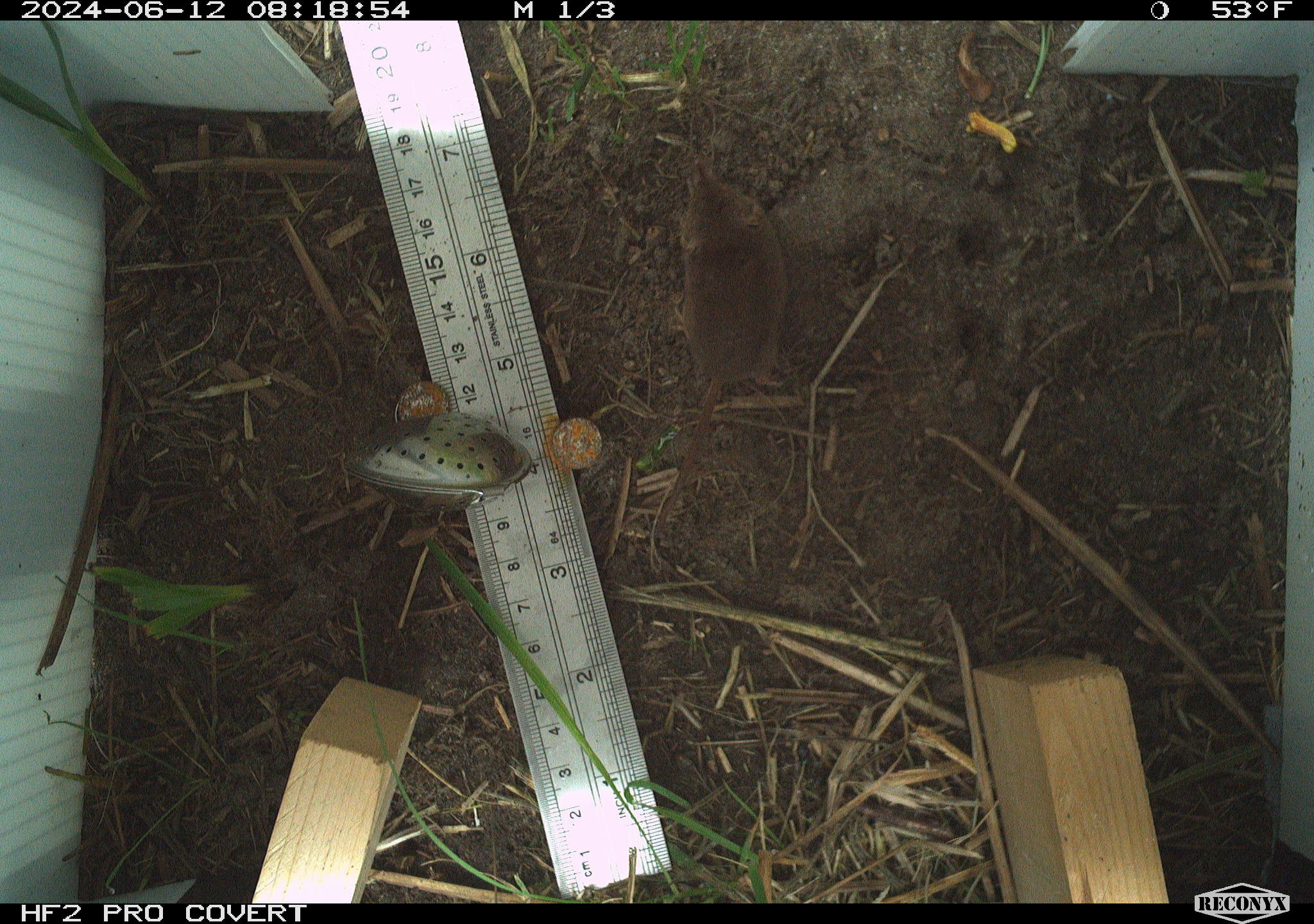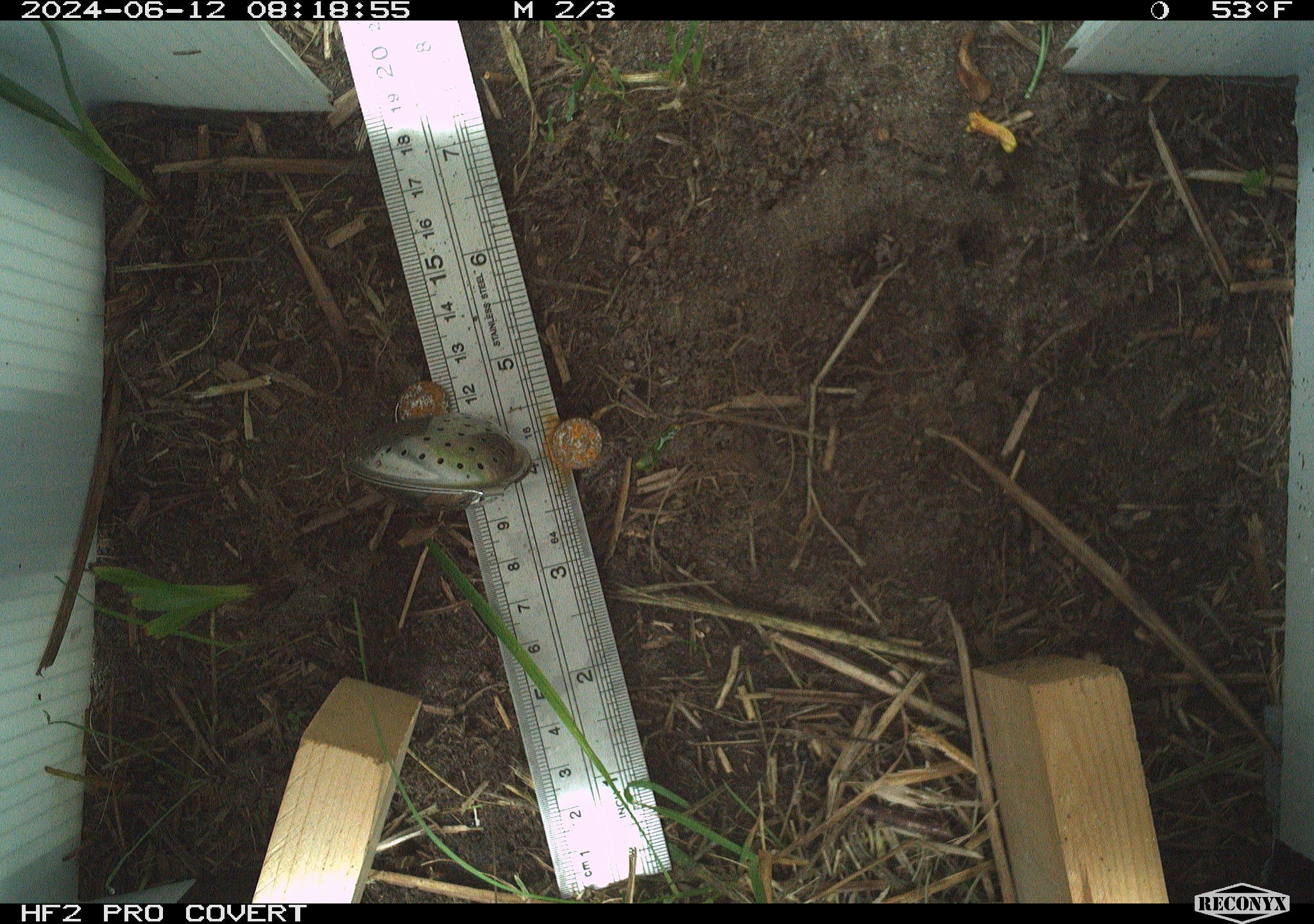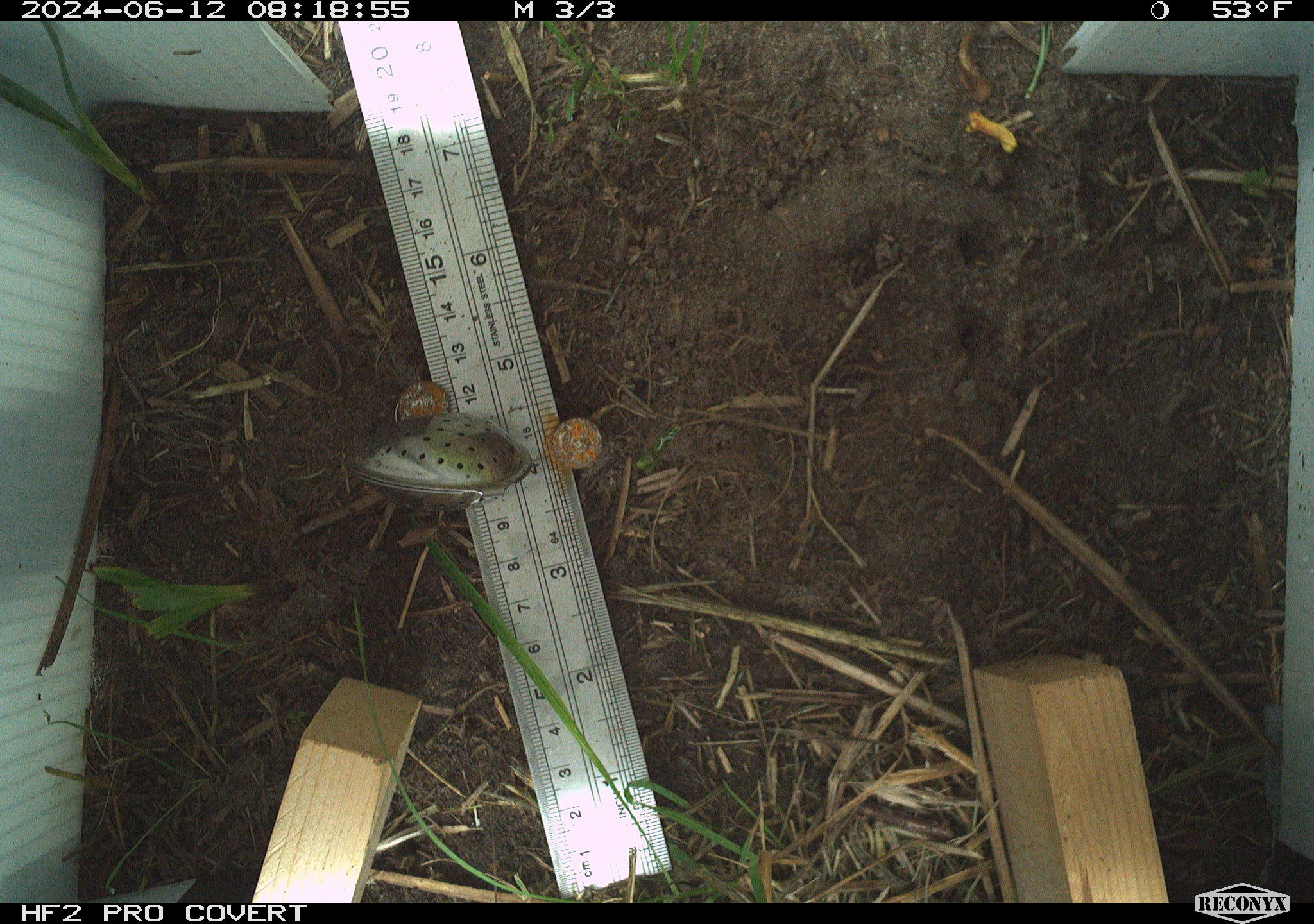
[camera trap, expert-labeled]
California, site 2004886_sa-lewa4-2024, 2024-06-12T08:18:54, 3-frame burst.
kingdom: Animalia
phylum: Chordata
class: Mammalia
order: Eulipotyphla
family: Soricidae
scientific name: Soricidae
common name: shrews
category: soricidae family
Soricidae family (shrews) (Soricidae).